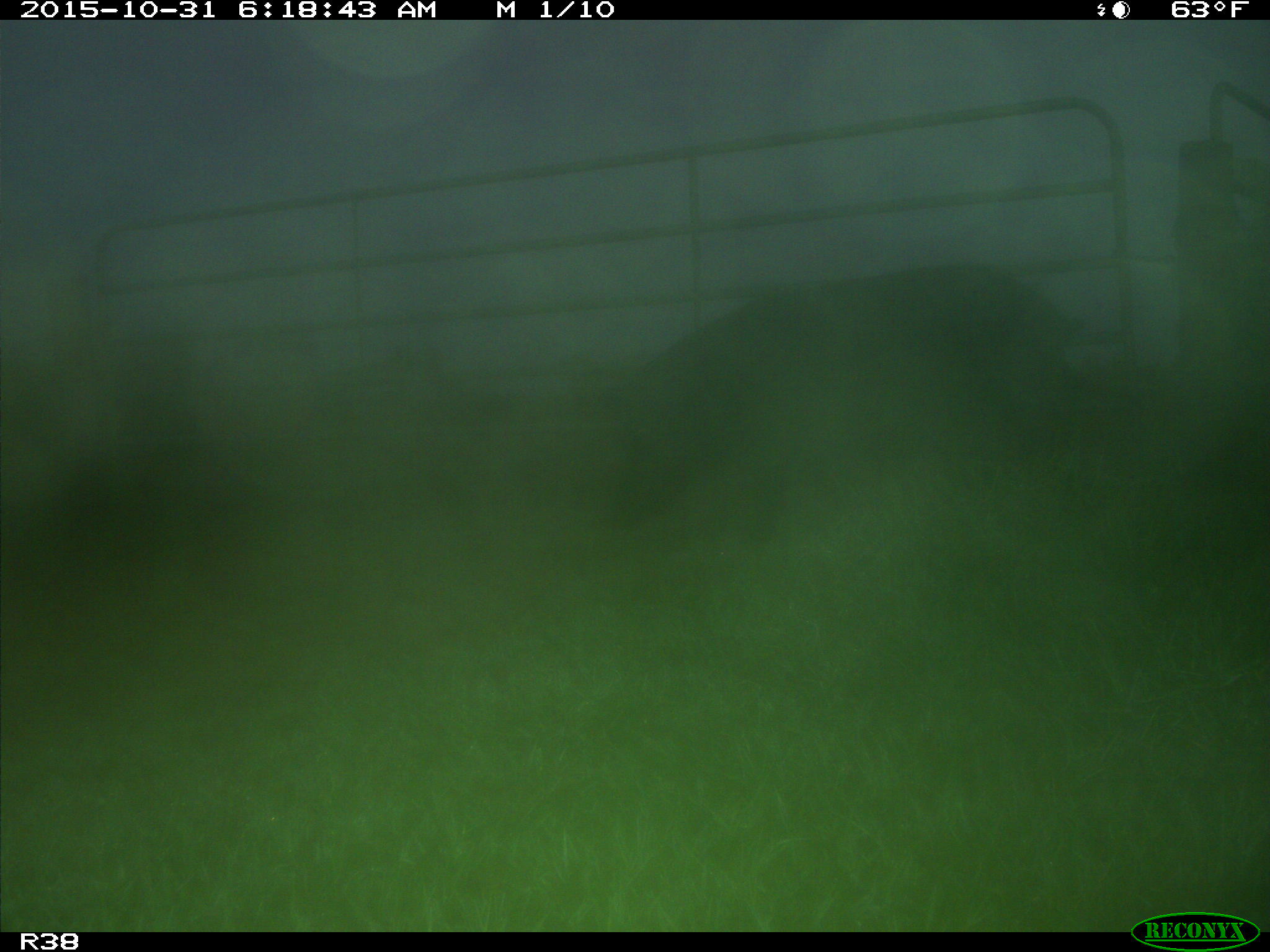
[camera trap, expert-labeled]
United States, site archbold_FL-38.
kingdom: Animalia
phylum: Chordata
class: Mammalia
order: Artiodactyla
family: Suidae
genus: Sus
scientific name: Sus scrofa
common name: wild boar